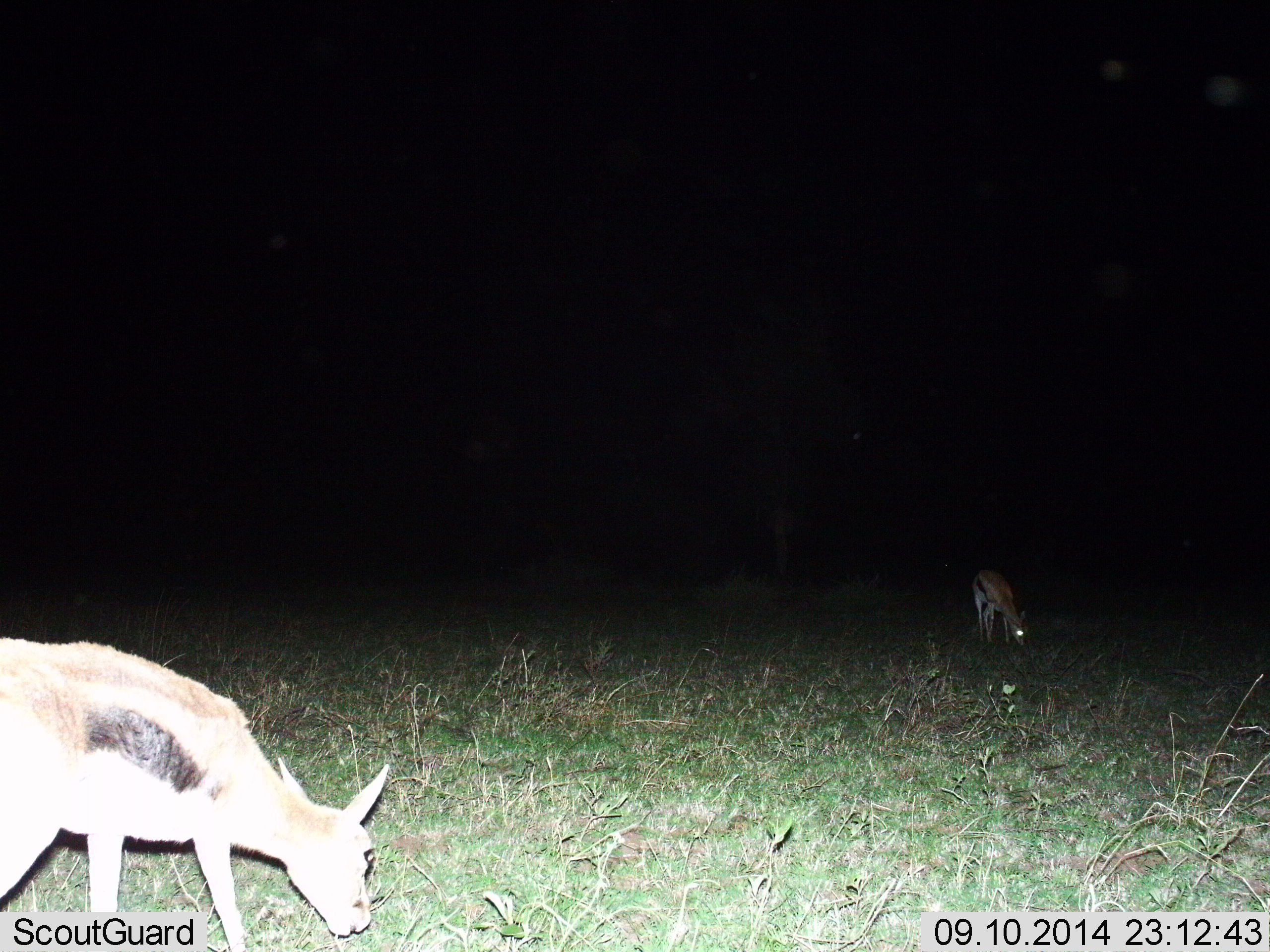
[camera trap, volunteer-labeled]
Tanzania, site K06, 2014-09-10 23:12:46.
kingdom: Animalia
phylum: Chordata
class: Mammalia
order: Artiodactyla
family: Bovidae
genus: Eudorcas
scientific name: Eudorcas thomsonii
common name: thomson's gazelle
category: gazellethomsons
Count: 2.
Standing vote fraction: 10%.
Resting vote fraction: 0%.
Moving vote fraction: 10%.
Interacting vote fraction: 0%.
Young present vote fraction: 0%.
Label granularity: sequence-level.